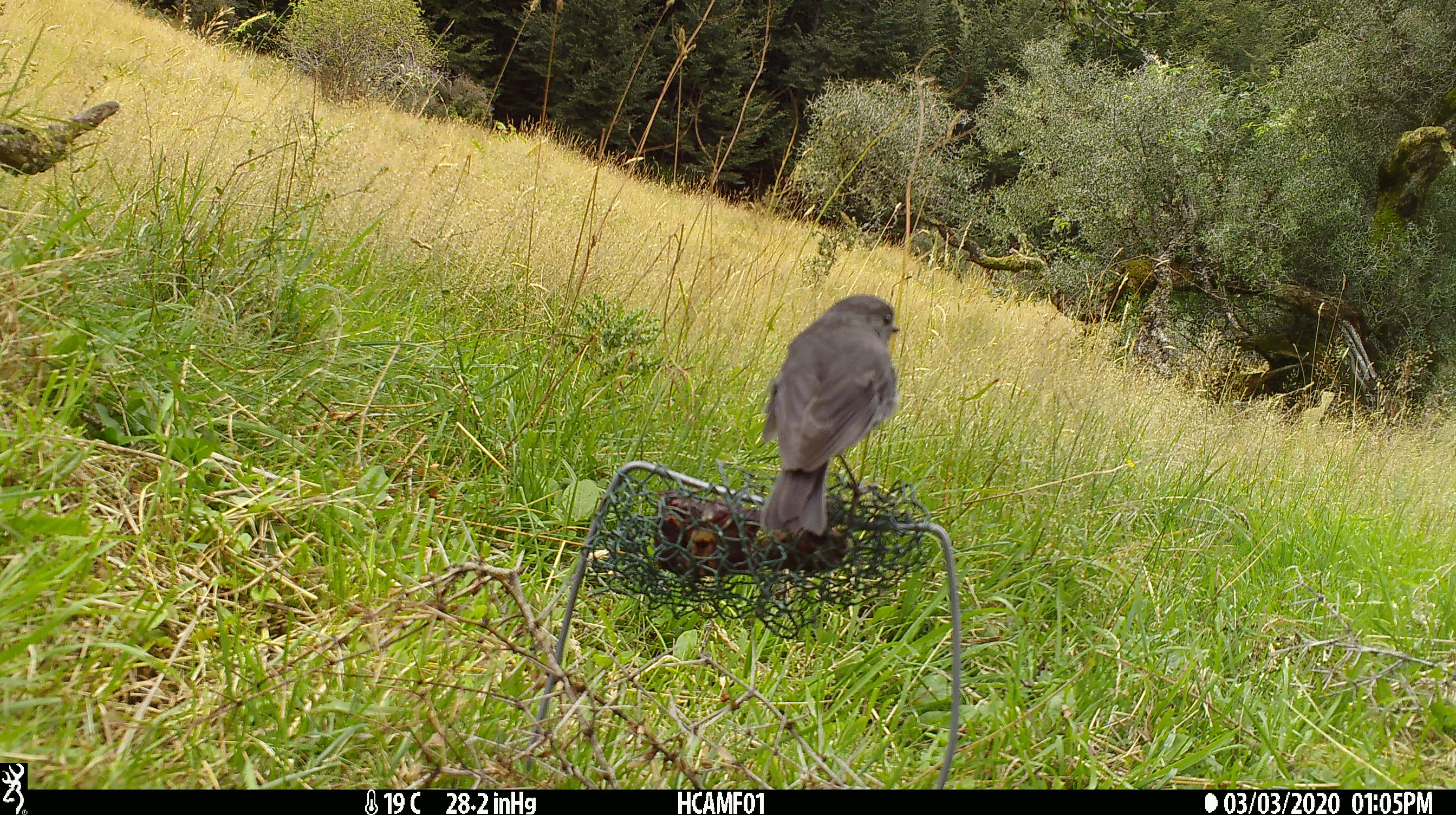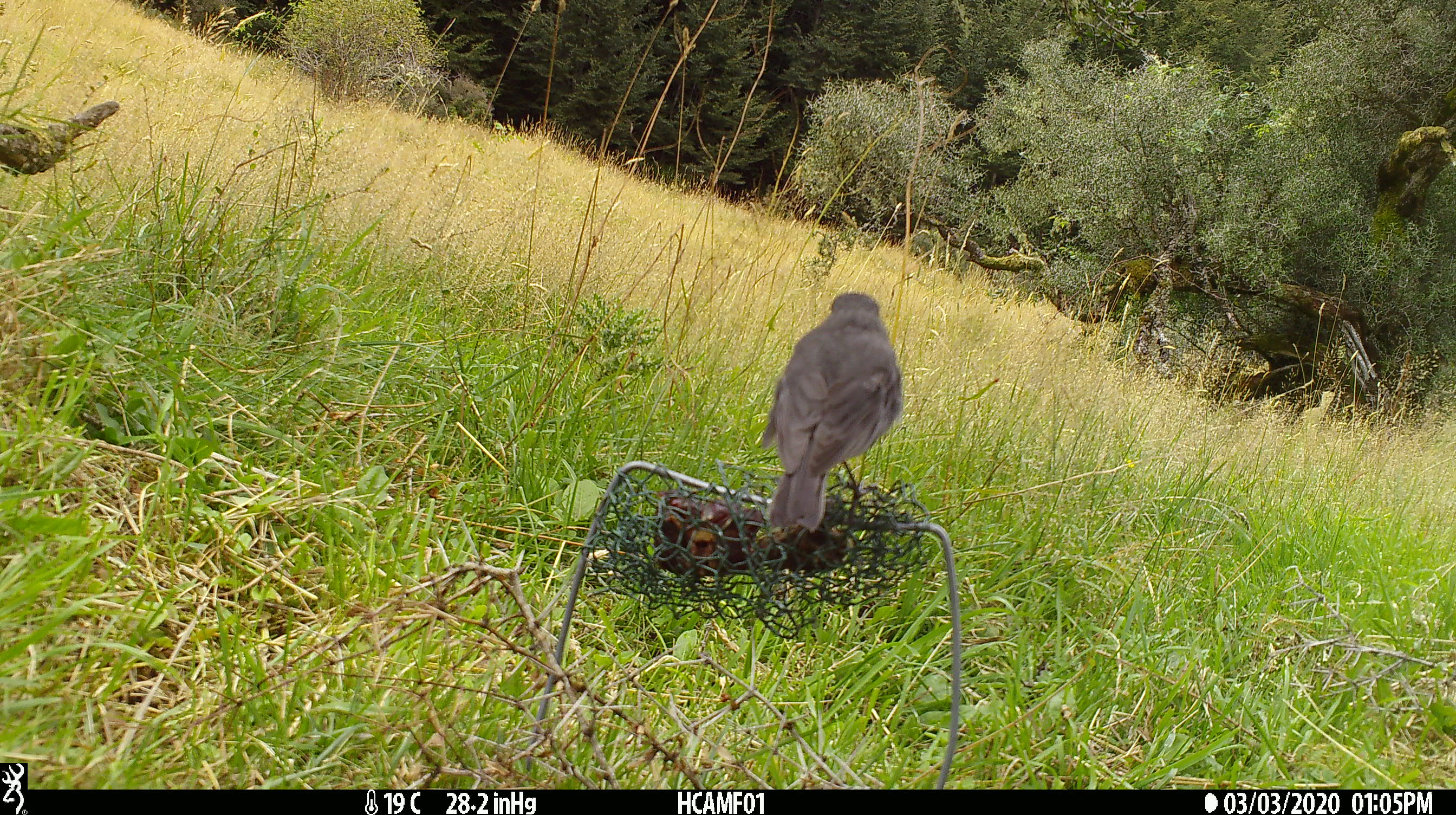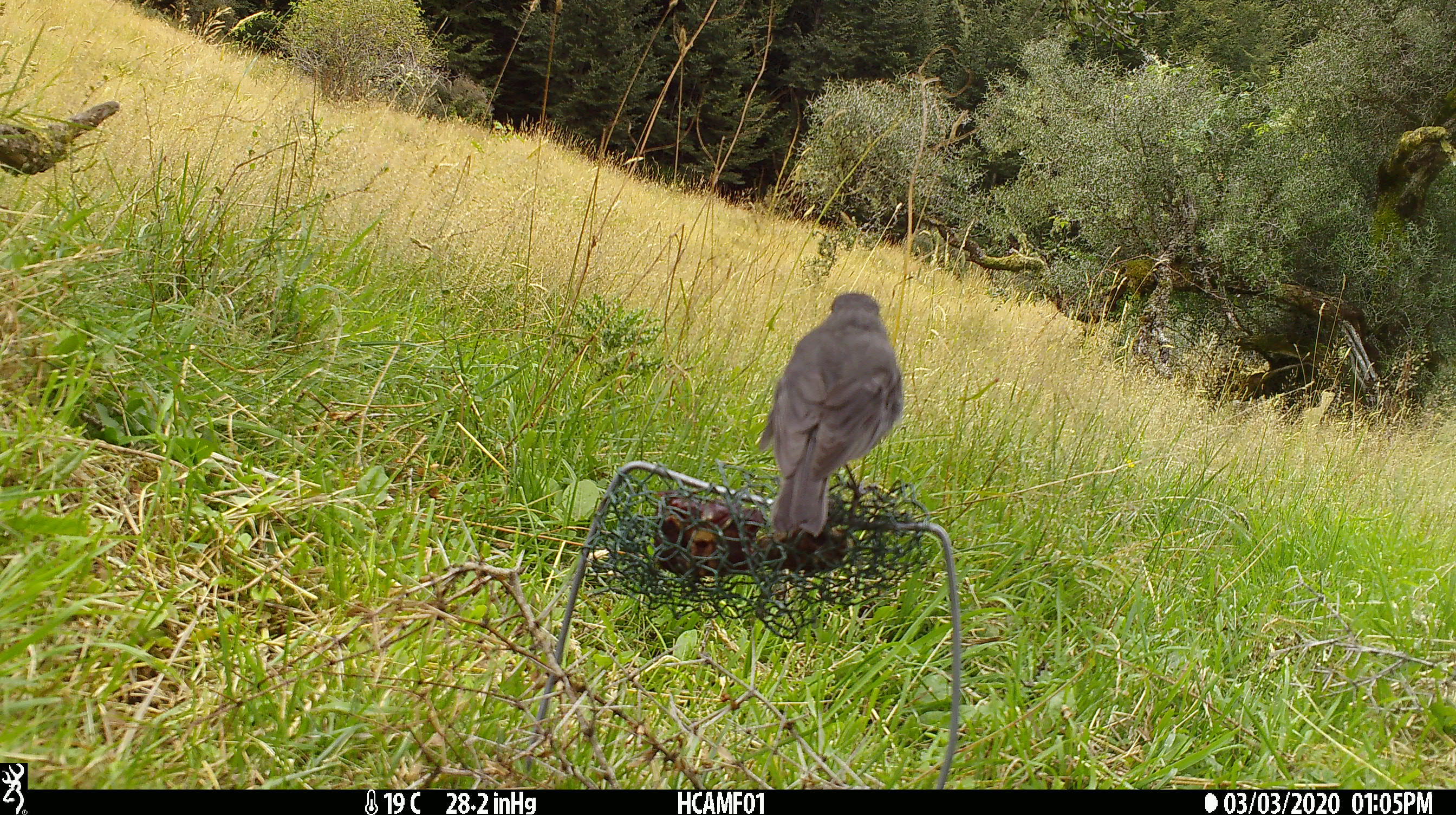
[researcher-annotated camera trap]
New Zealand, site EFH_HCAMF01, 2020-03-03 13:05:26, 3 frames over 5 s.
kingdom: Animalia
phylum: Chordata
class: Aves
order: Passeriformes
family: Petroicidae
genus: Petroica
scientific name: Petroica australis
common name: new zealand robin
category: robin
Robin (new zealand robin) (Petroica australis).